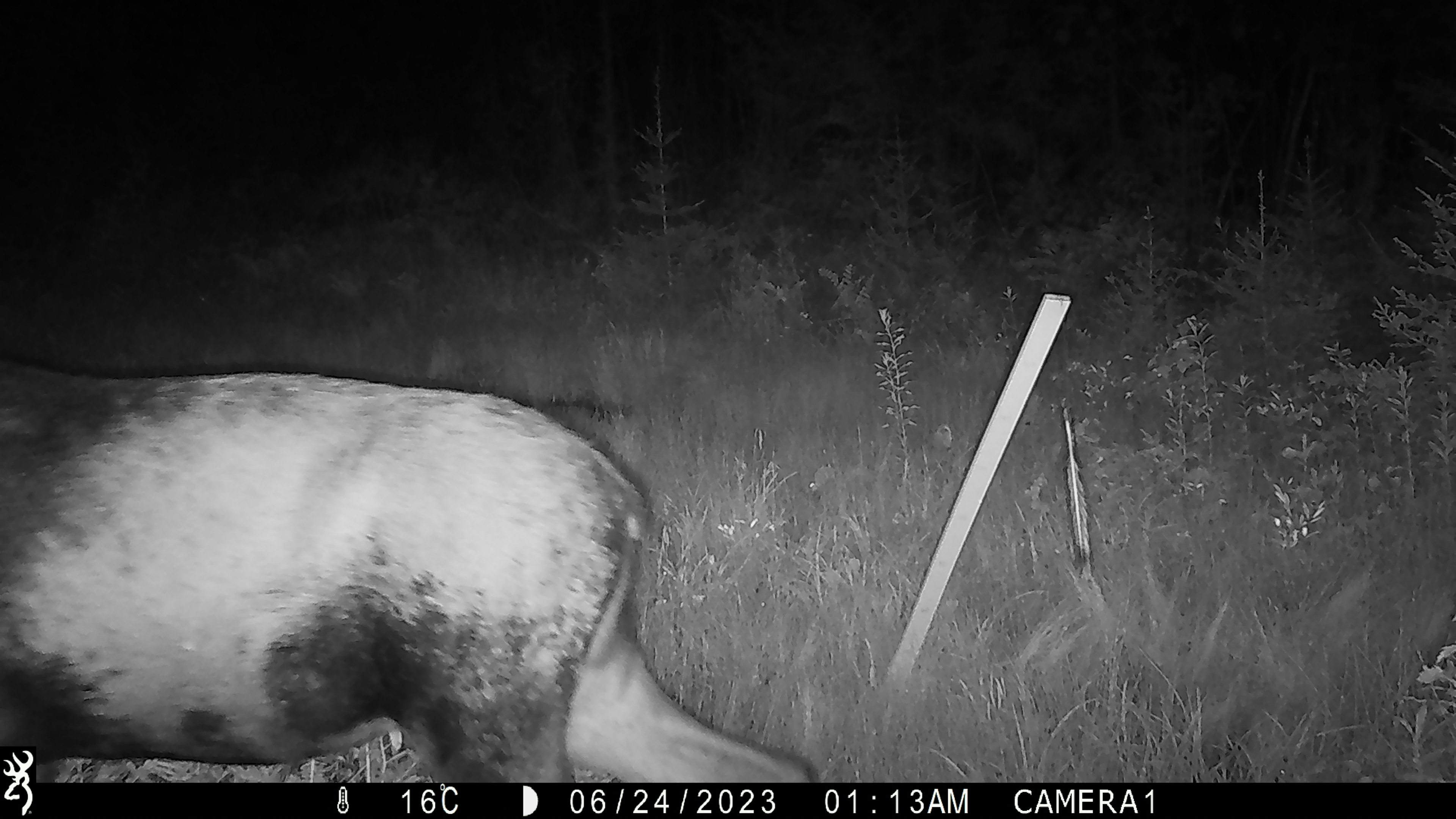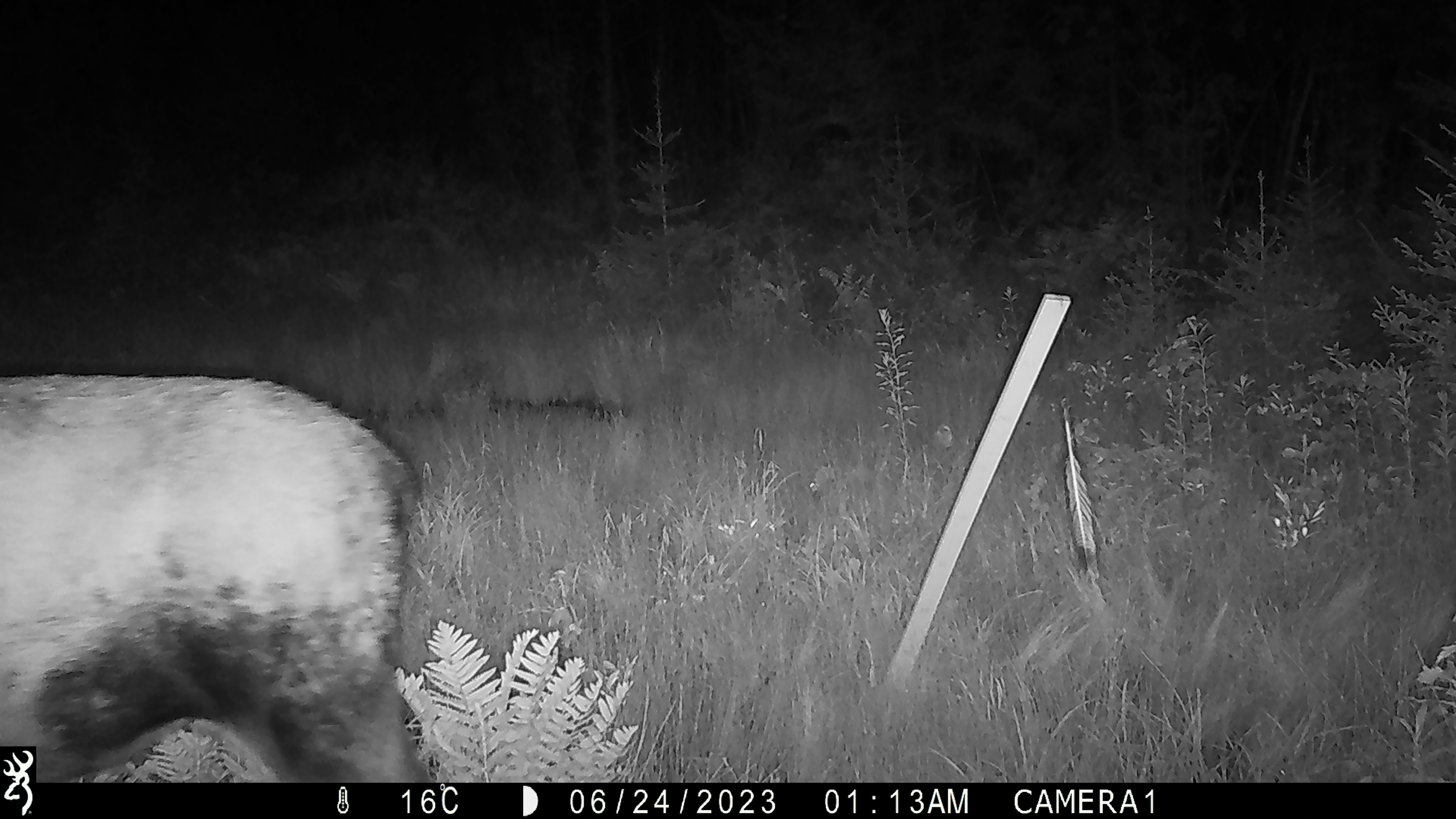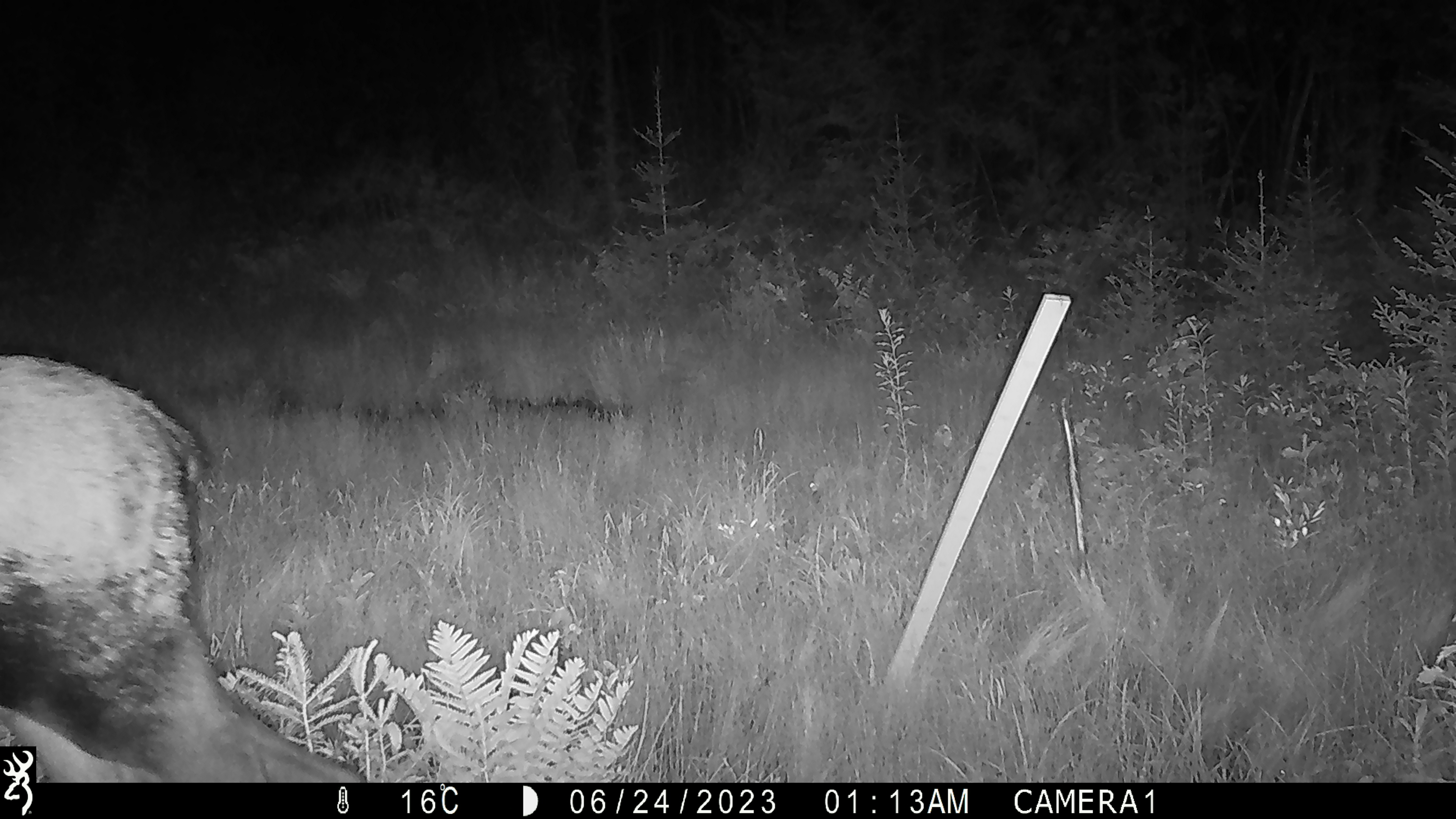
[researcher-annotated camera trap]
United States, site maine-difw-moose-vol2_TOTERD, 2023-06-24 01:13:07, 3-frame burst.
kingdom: Animalia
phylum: Chordata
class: Mammalia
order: Artiodactyla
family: Cervidae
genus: Alces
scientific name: Alces alces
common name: moose